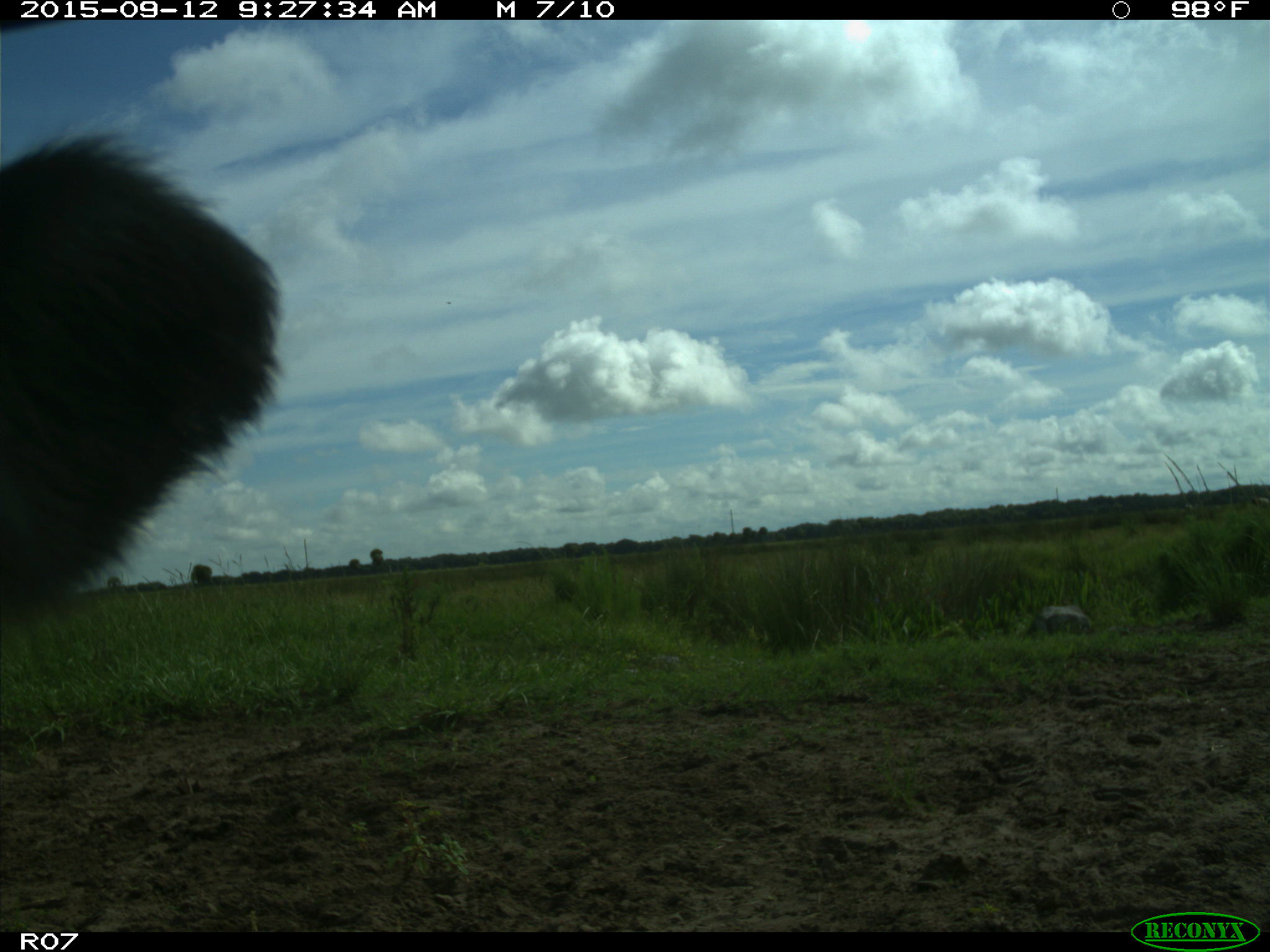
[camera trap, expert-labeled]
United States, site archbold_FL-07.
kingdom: Animalia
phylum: Chordata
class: Mammalia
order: Artiodactyla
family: Bovidae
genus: Bos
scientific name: Bos taurus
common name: domestic cow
Bos taurus (domestic cow).